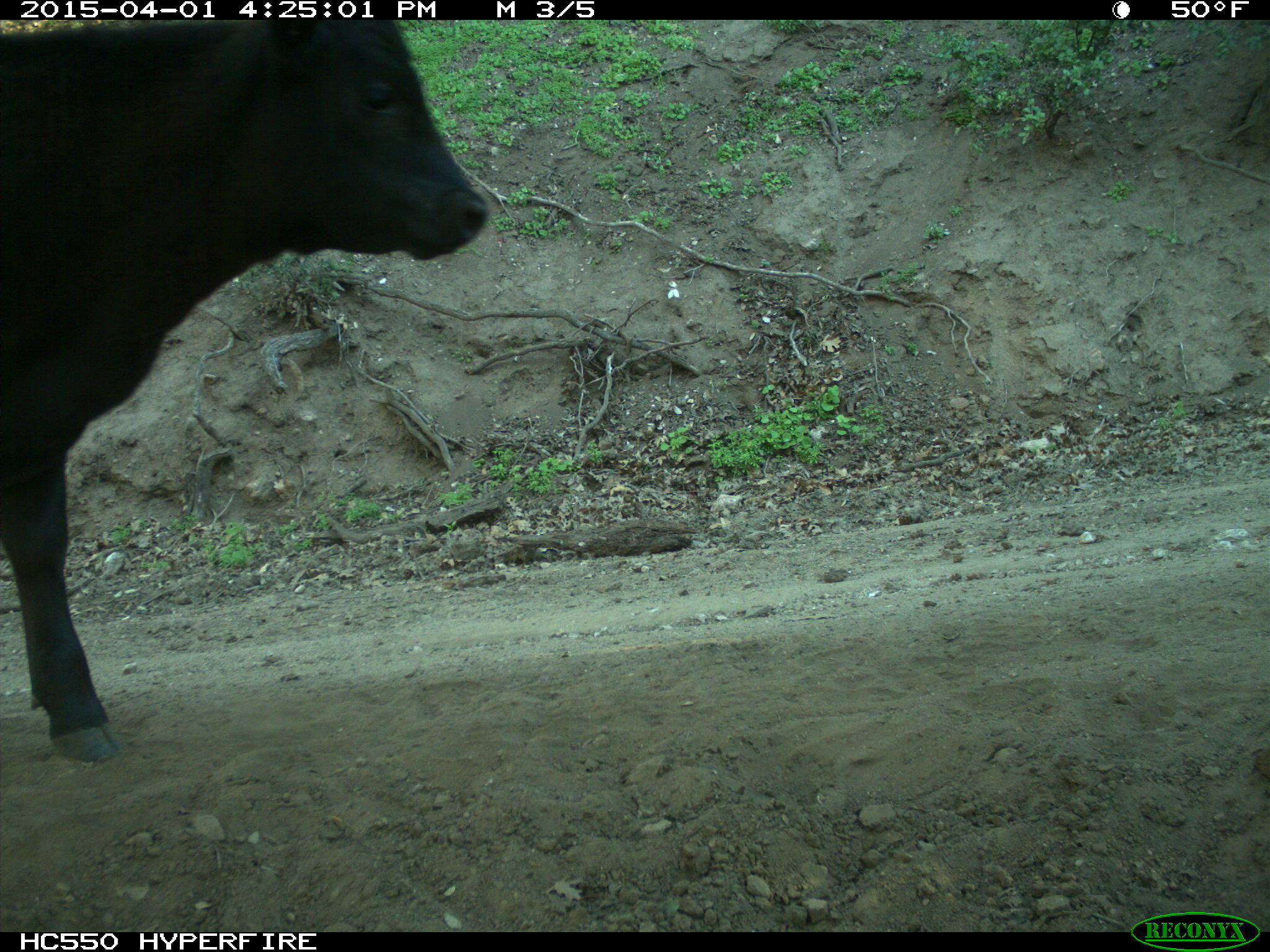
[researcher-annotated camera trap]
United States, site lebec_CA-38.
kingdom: Animalia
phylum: Chordata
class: Mammalia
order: Artiodactyla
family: Bovidae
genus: Bos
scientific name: Bos taurus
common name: domestic cow